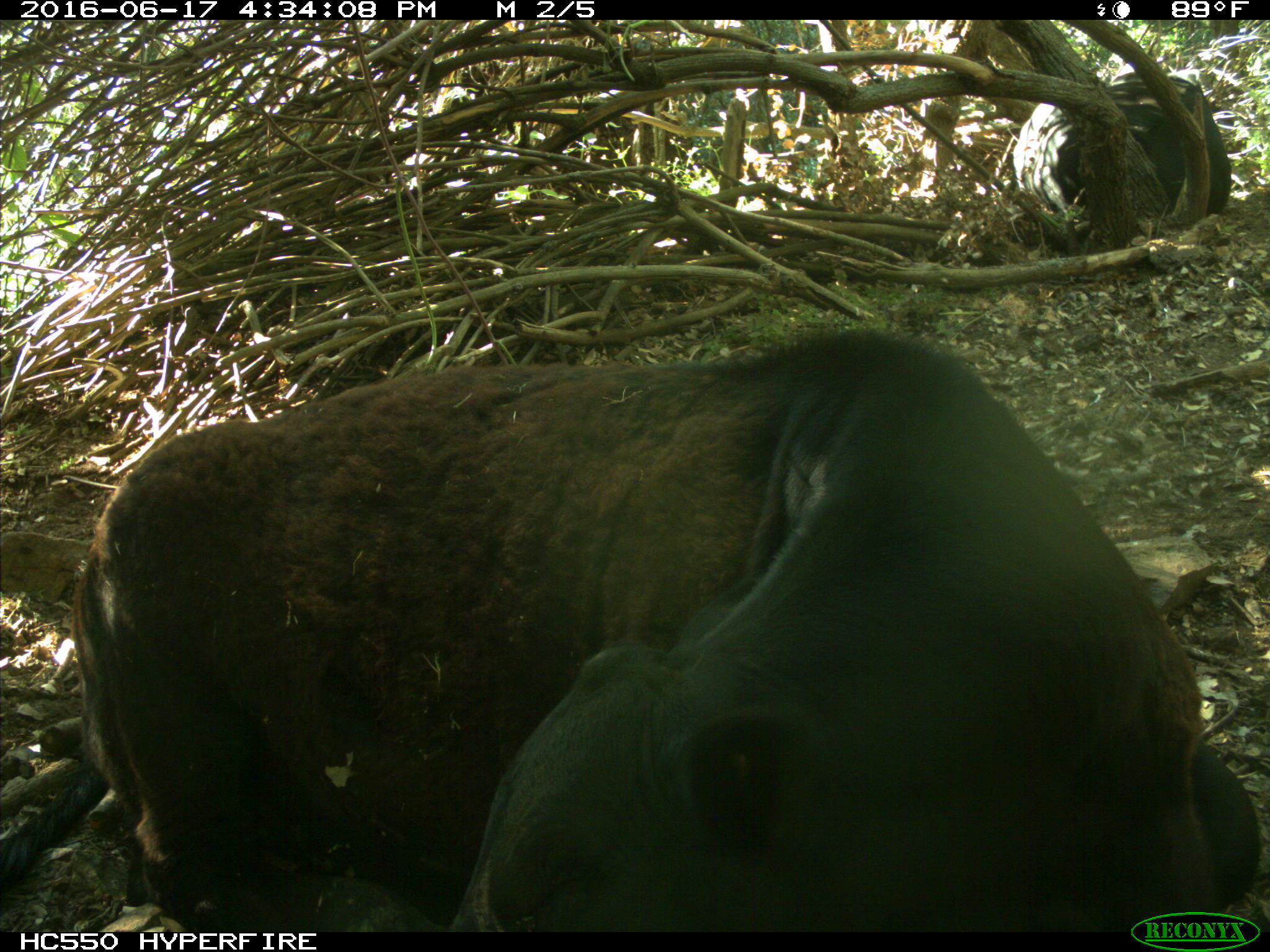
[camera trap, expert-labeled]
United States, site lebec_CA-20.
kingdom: Animalia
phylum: Chordata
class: Mammalia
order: Artiodactyla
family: Bovidae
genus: Bos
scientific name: Bos taurus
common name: domestic cow